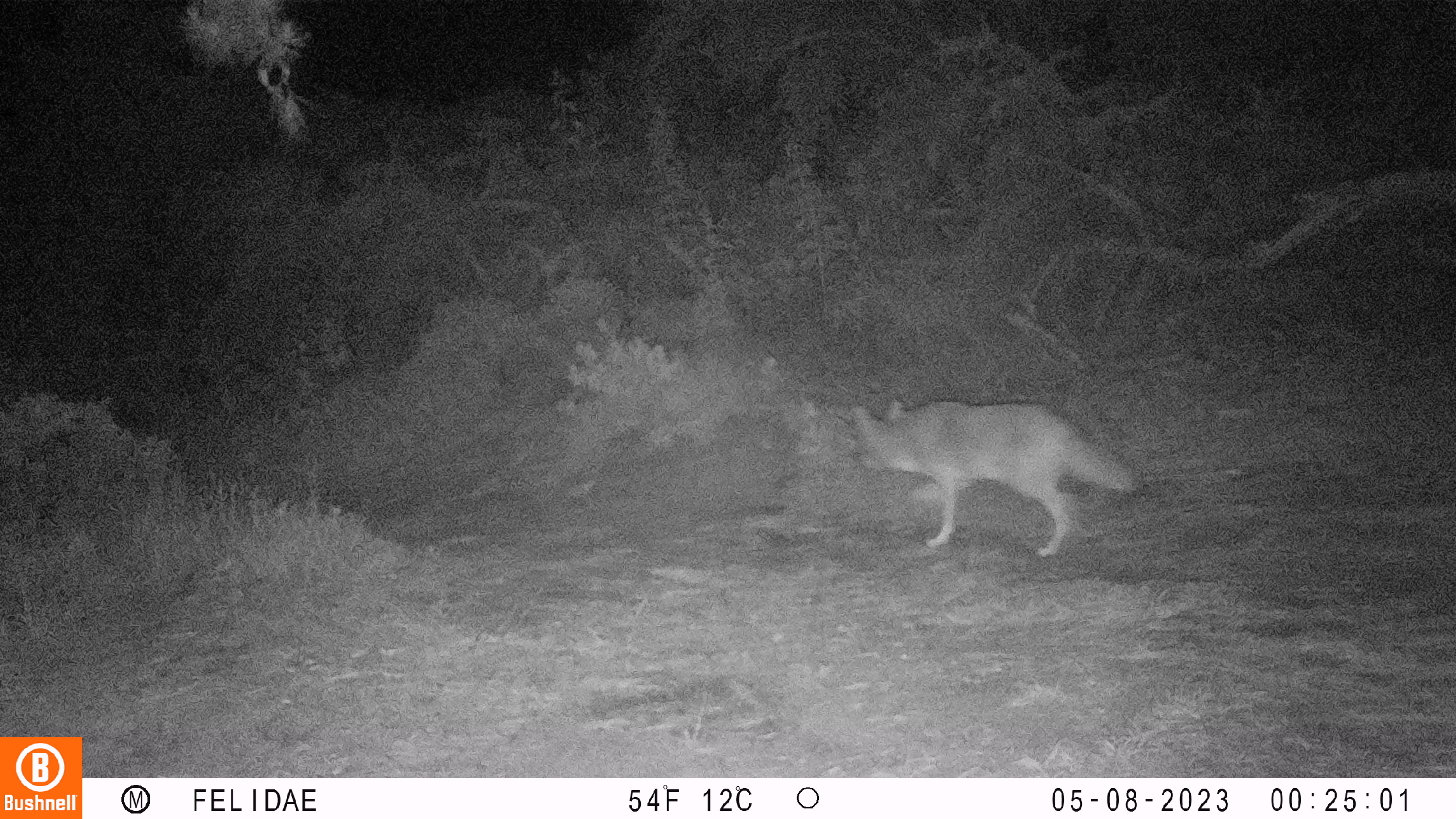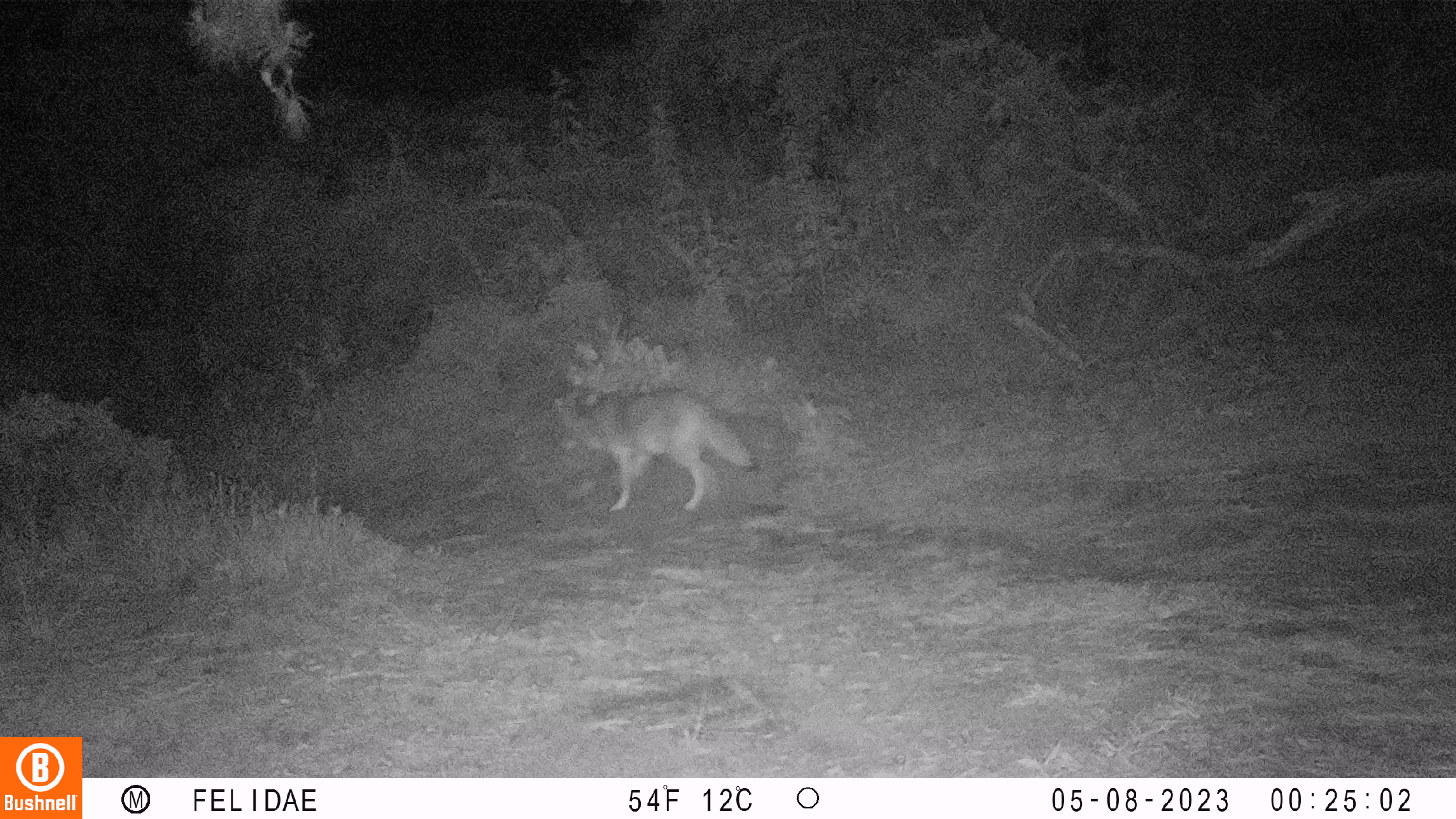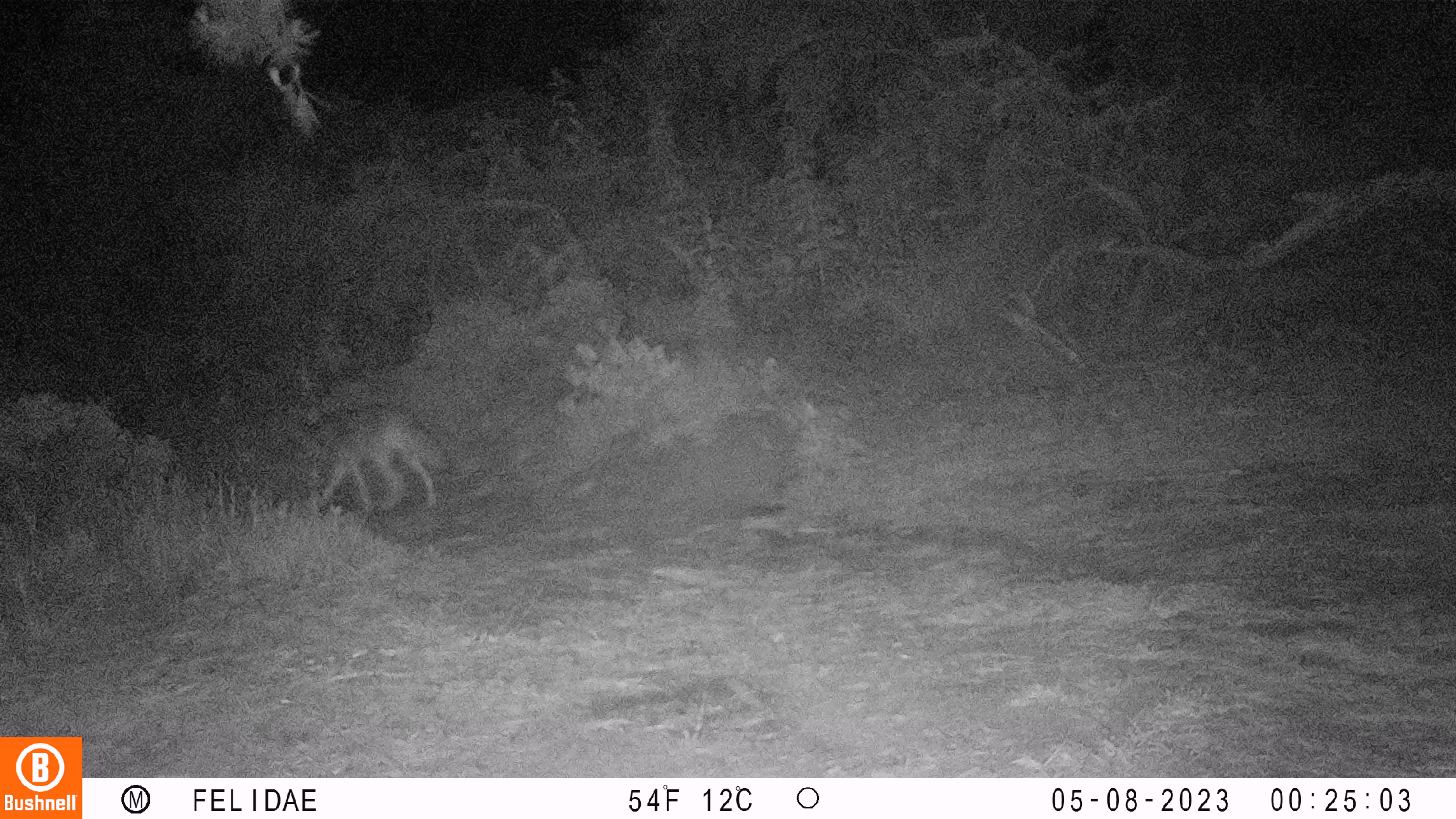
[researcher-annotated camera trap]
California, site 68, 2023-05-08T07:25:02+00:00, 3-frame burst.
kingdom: Animalia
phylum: Chordata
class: Mammalia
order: Carnivora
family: Canidae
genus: Canis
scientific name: Canis latrans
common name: coyote